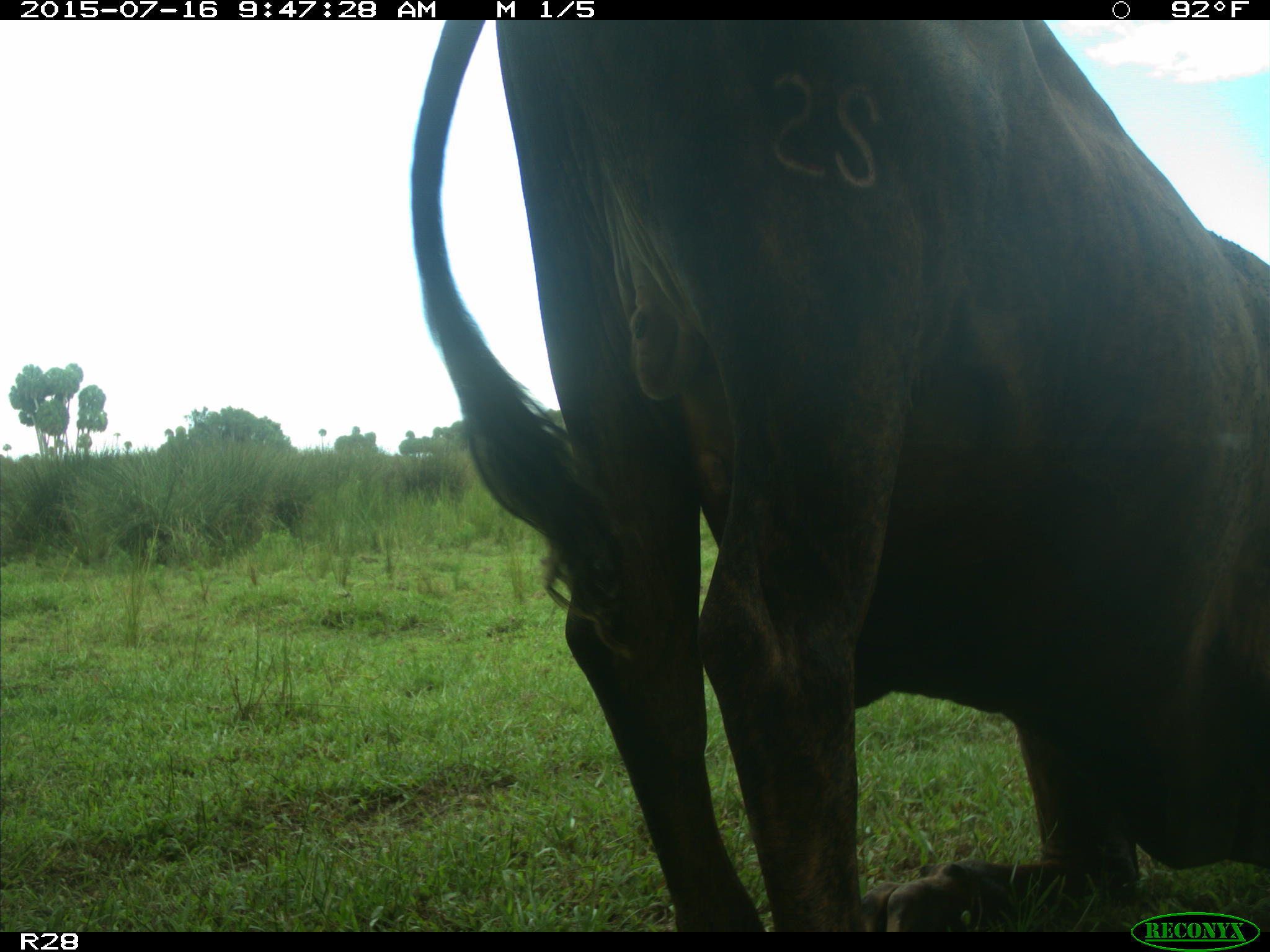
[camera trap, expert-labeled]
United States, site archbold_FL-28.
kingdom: Animalia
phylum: Chordata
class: Mammalia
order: Artiodactyla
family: Bovidae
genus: Bos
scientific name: Bos taurus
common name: domestic cow